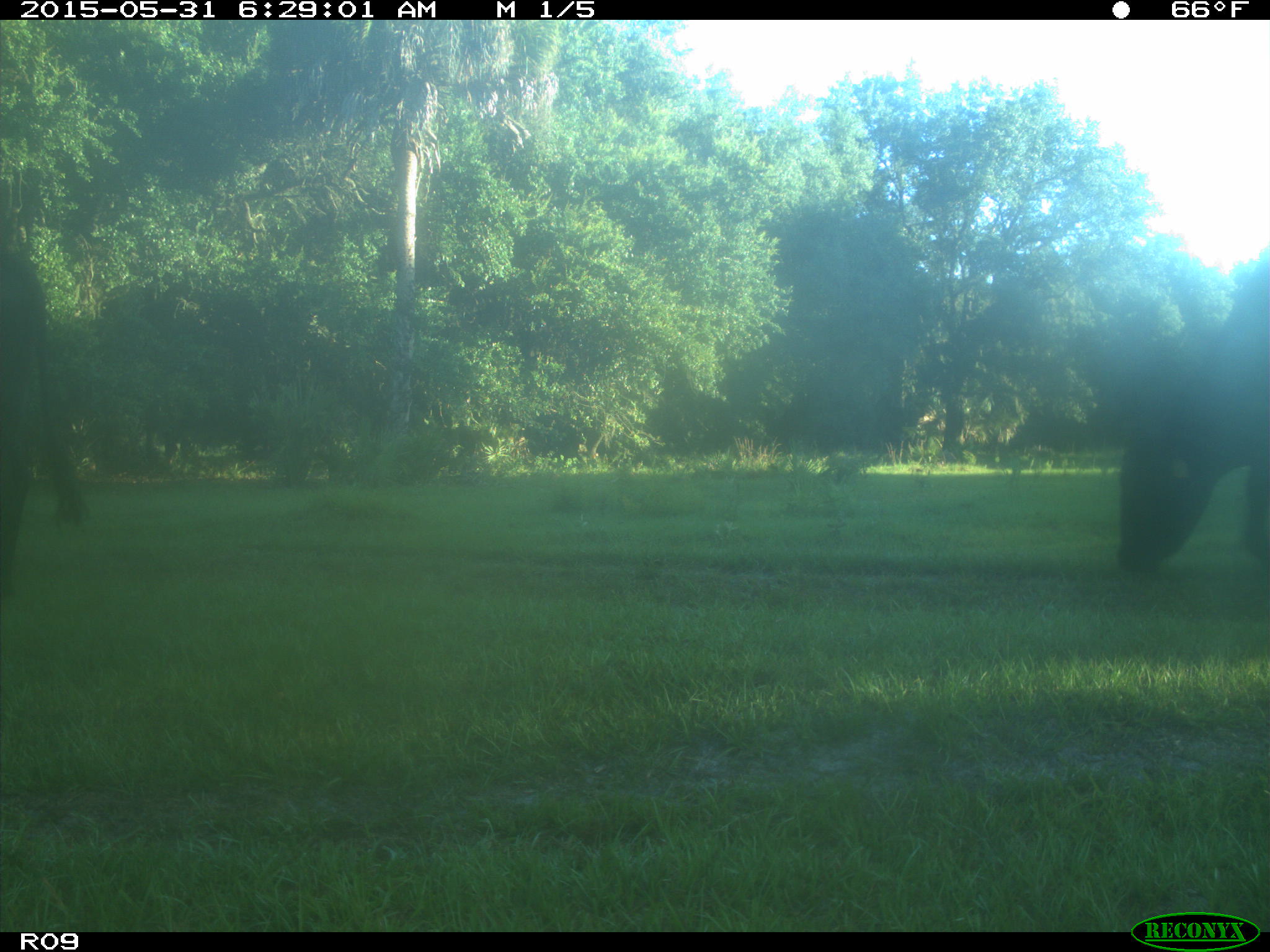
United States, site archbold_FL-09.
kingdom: Animalia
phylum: Chordata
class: Mammalia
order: Artiodactyla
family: Bovidae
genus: Bos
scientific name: Bos taurus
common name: domestic cow